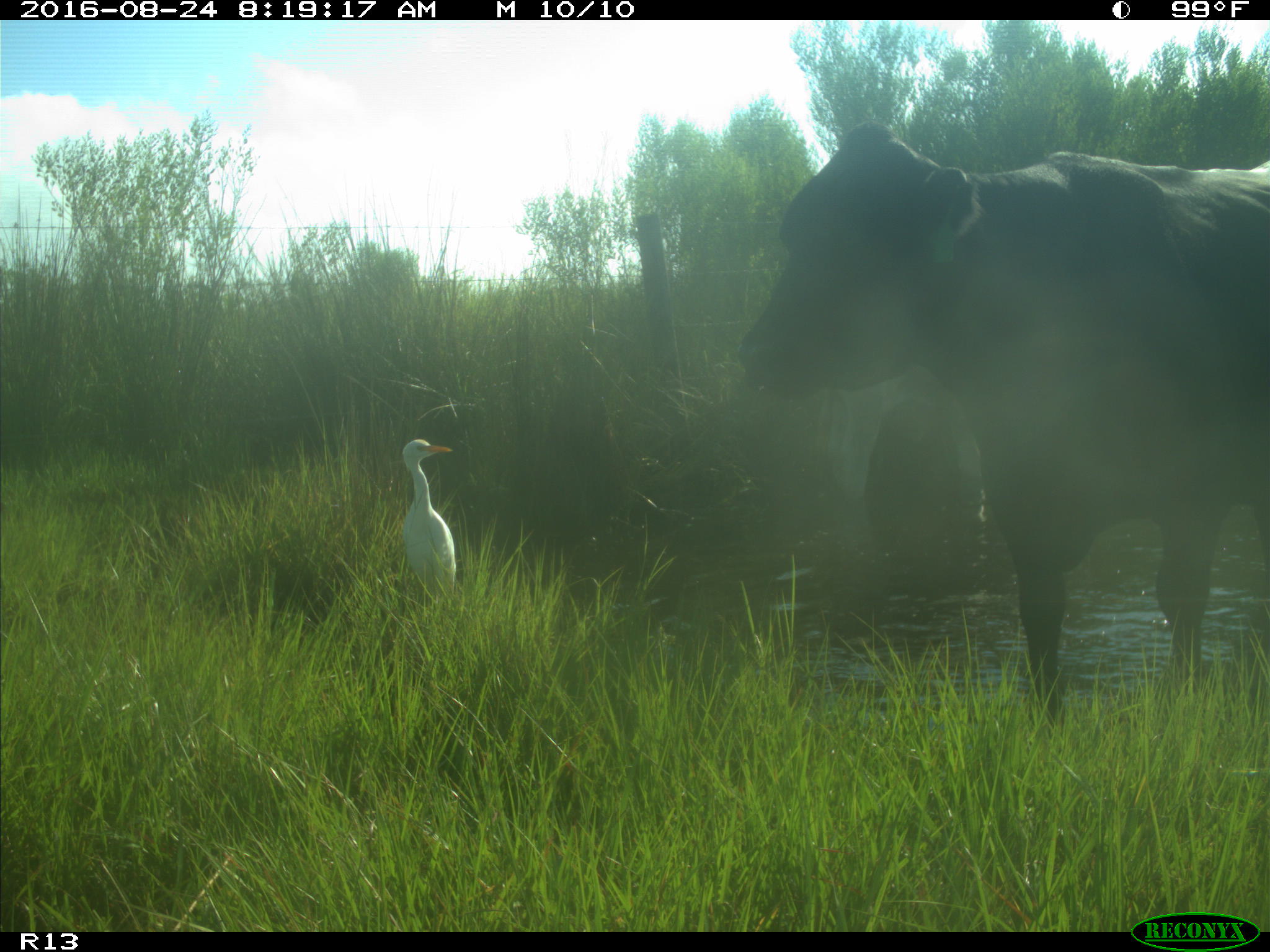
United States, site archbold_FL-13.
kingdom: Animalia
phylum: Chordata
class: Mammalia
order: Artiodactyla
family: Bovidae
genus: Bos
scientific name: Bos taurus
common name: domestic cow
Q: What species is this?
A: Bos taurus (domestic cow).